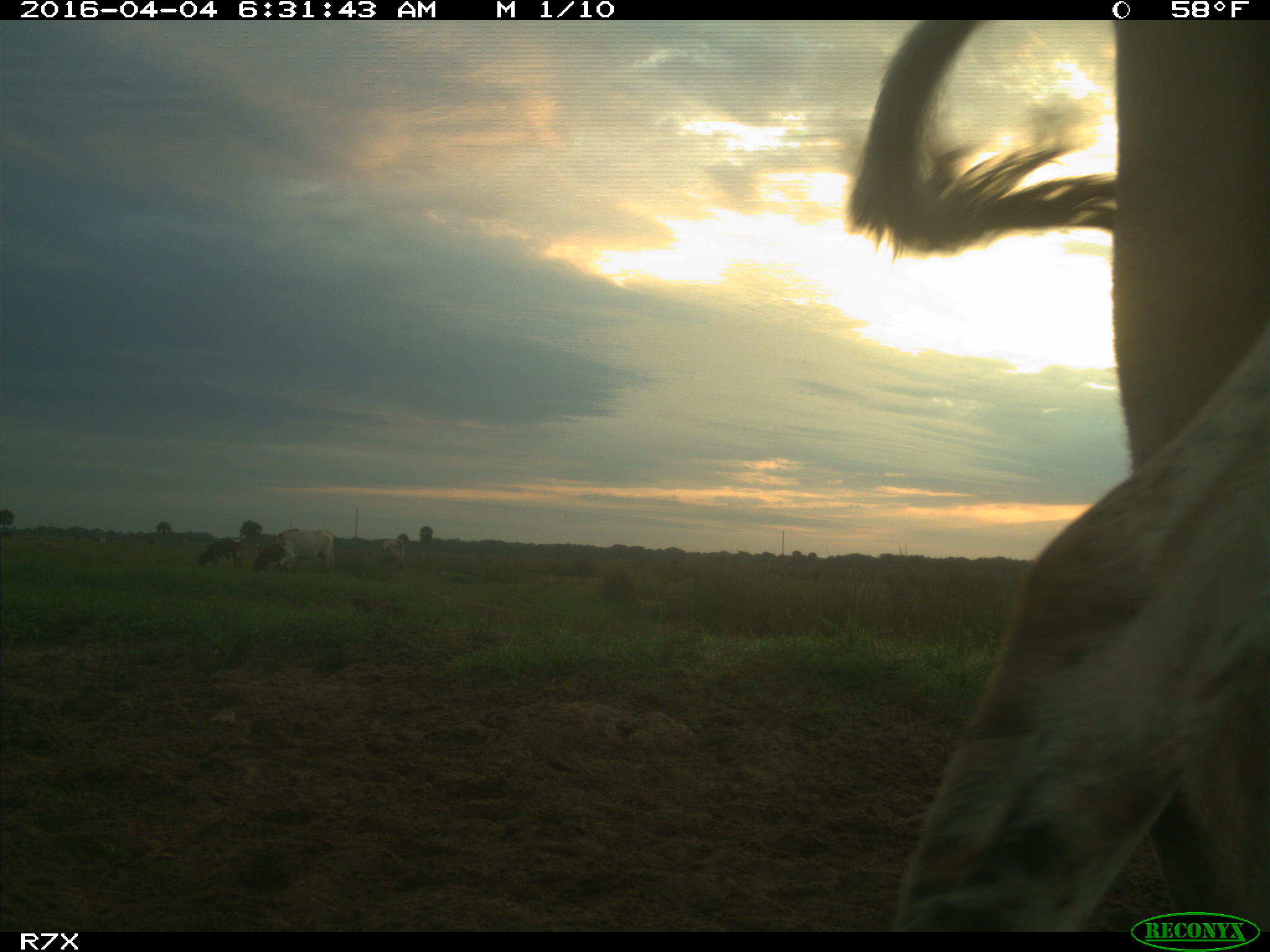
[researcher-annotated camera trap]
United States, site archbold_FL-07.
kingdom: Animalia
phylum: Chordata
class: Mammalia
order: Artiodactyla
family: Bovidae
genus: Bos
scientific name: Bos taurus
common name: domestic cow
Bos taurus (domestic cow).